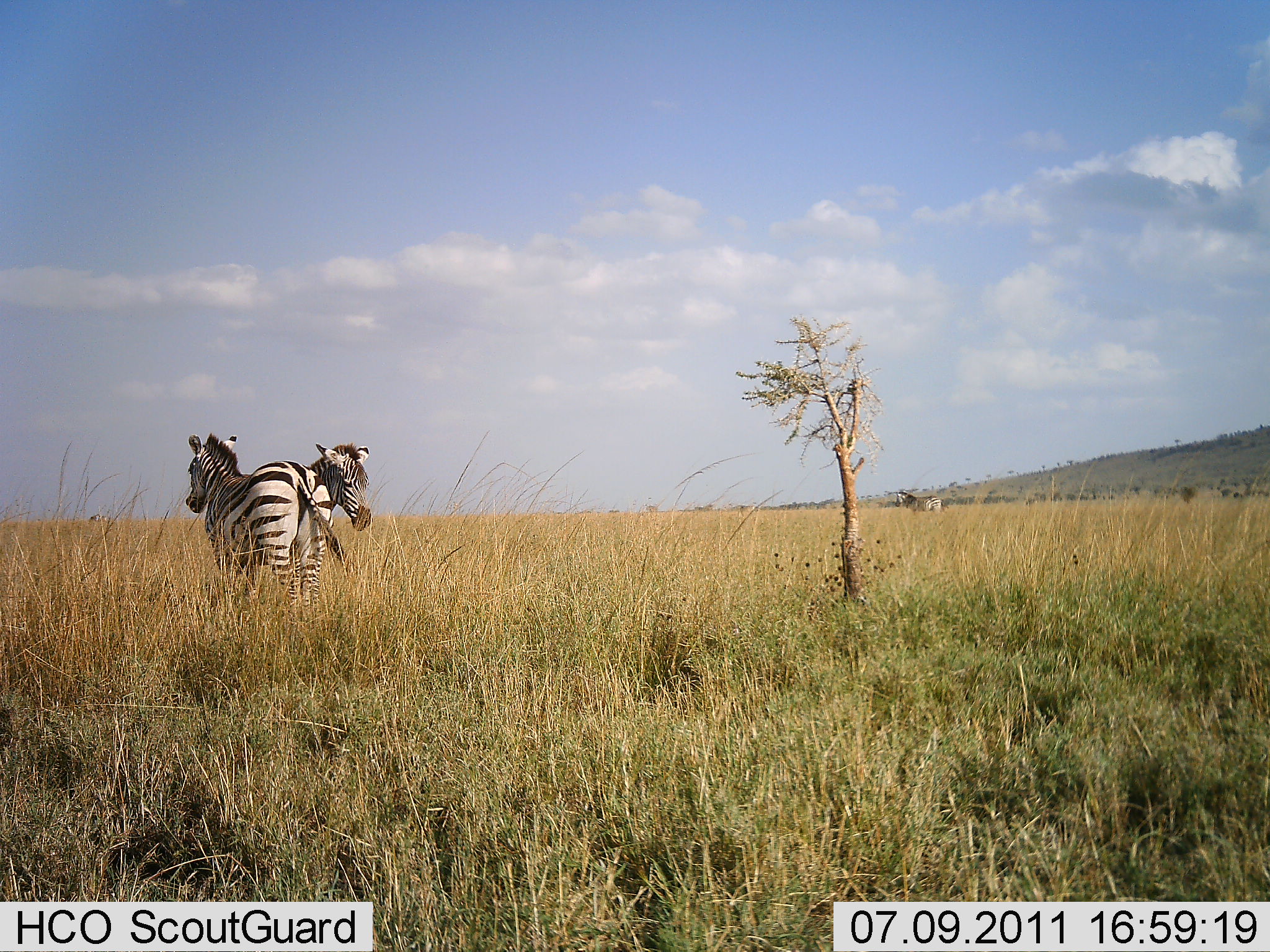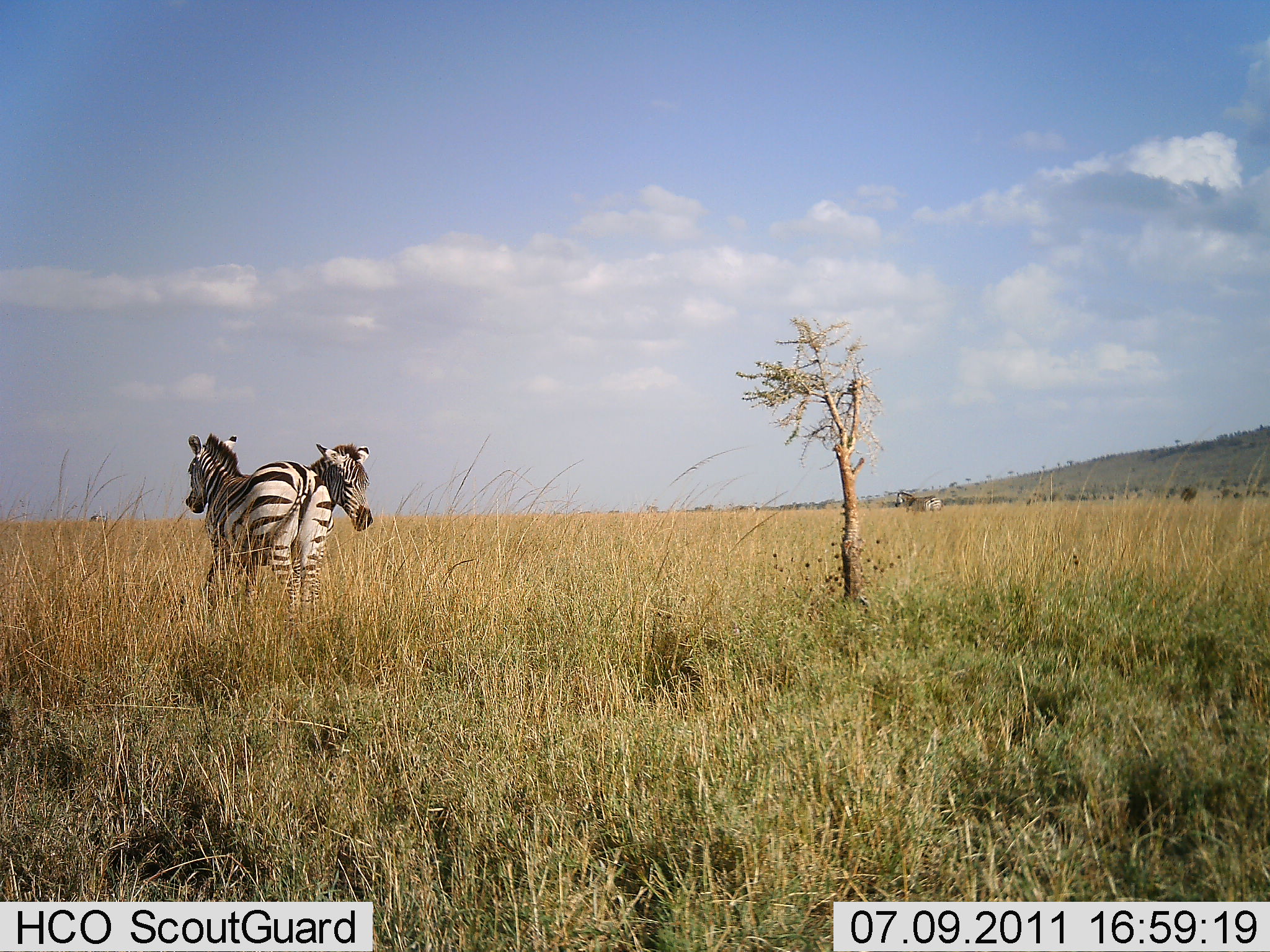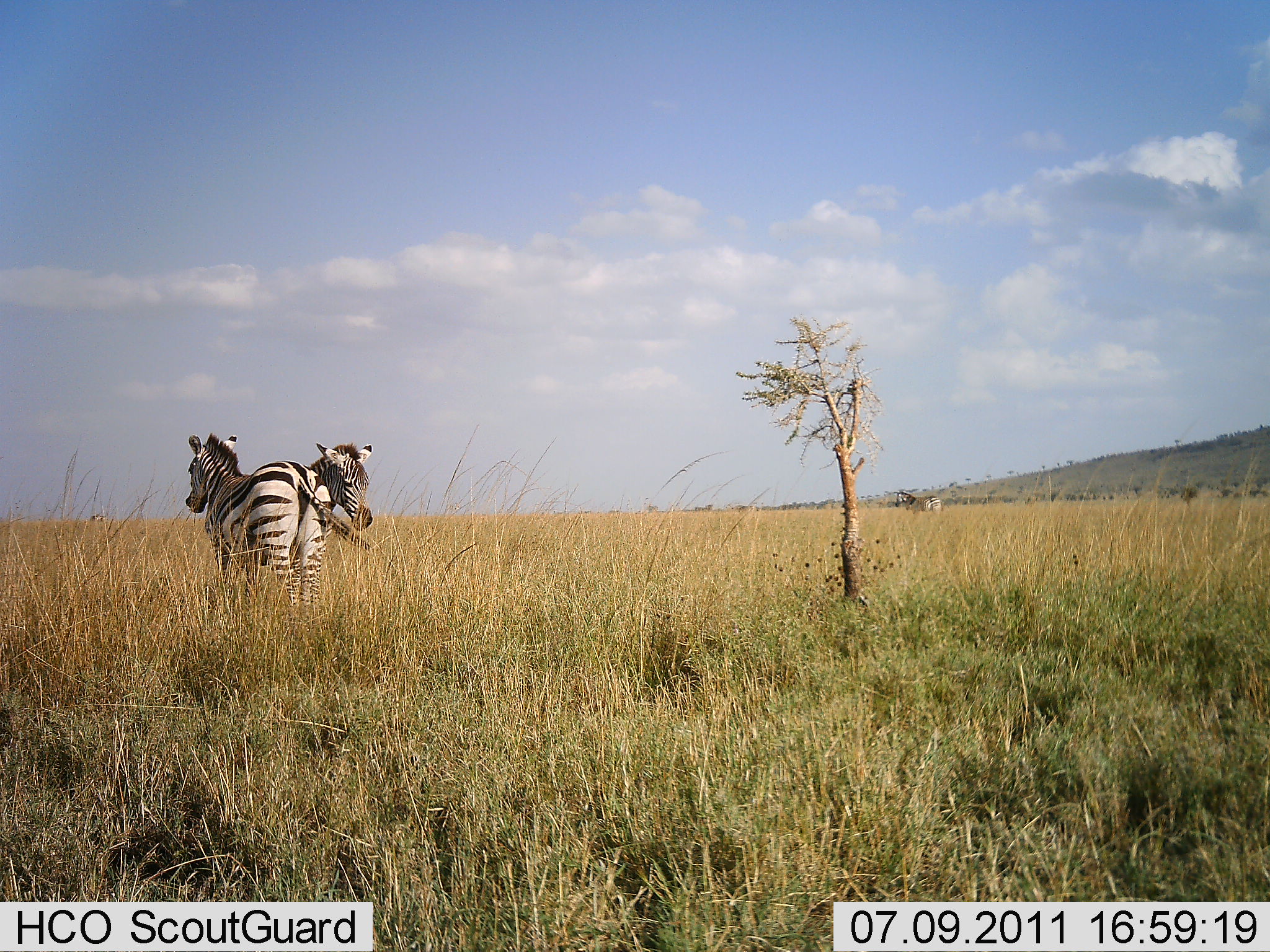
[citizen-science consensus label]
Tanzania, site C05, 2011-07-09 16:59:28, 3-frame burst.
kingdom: Animalia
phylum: Chordata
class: Mammalia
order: Perissodactyla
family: Equidae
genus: Equus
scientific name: Equus quagga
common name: plains zebra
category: zebra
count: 2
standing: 90%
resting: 0%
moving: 0%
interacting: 20%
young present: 0%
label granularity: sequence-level